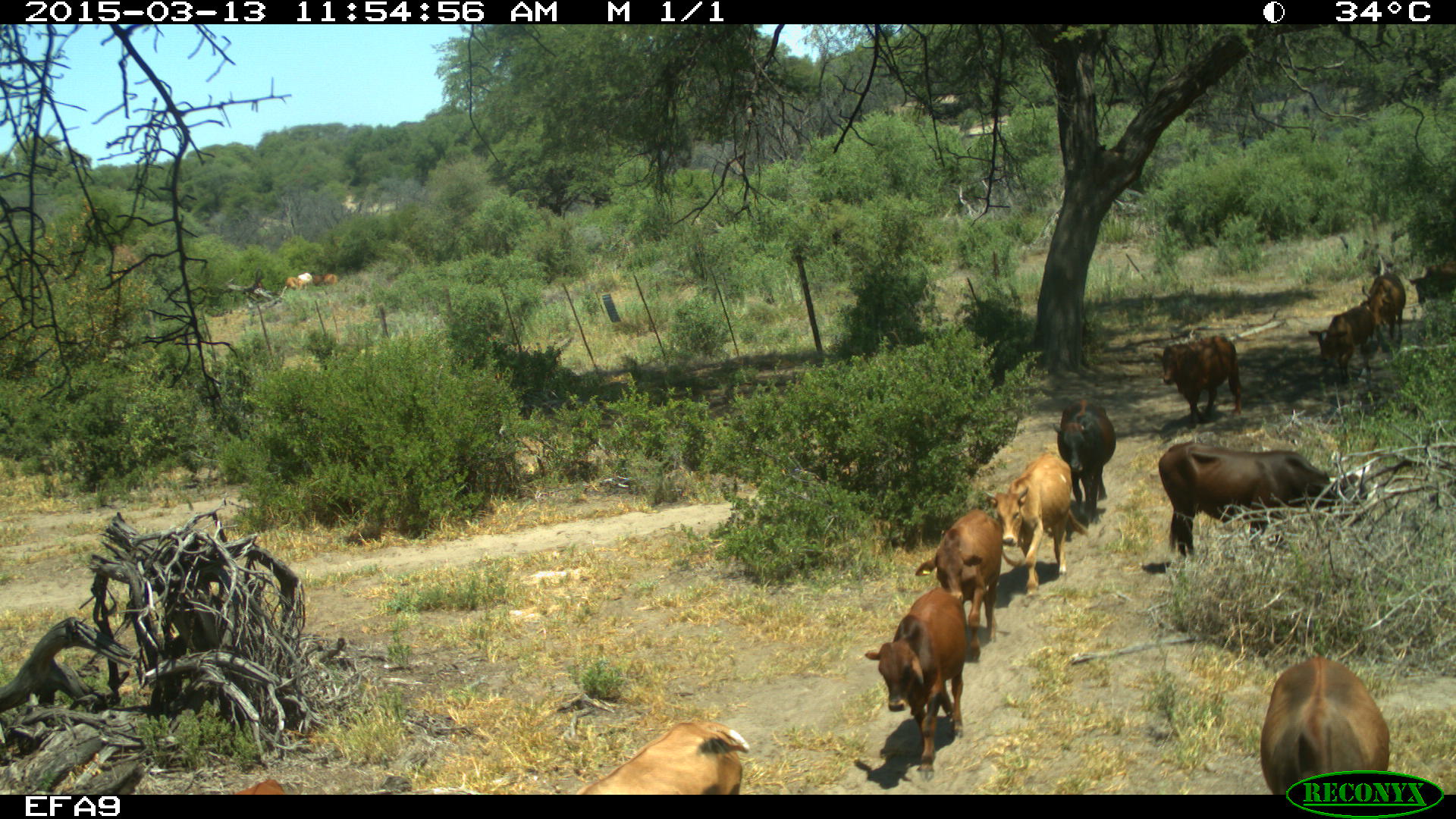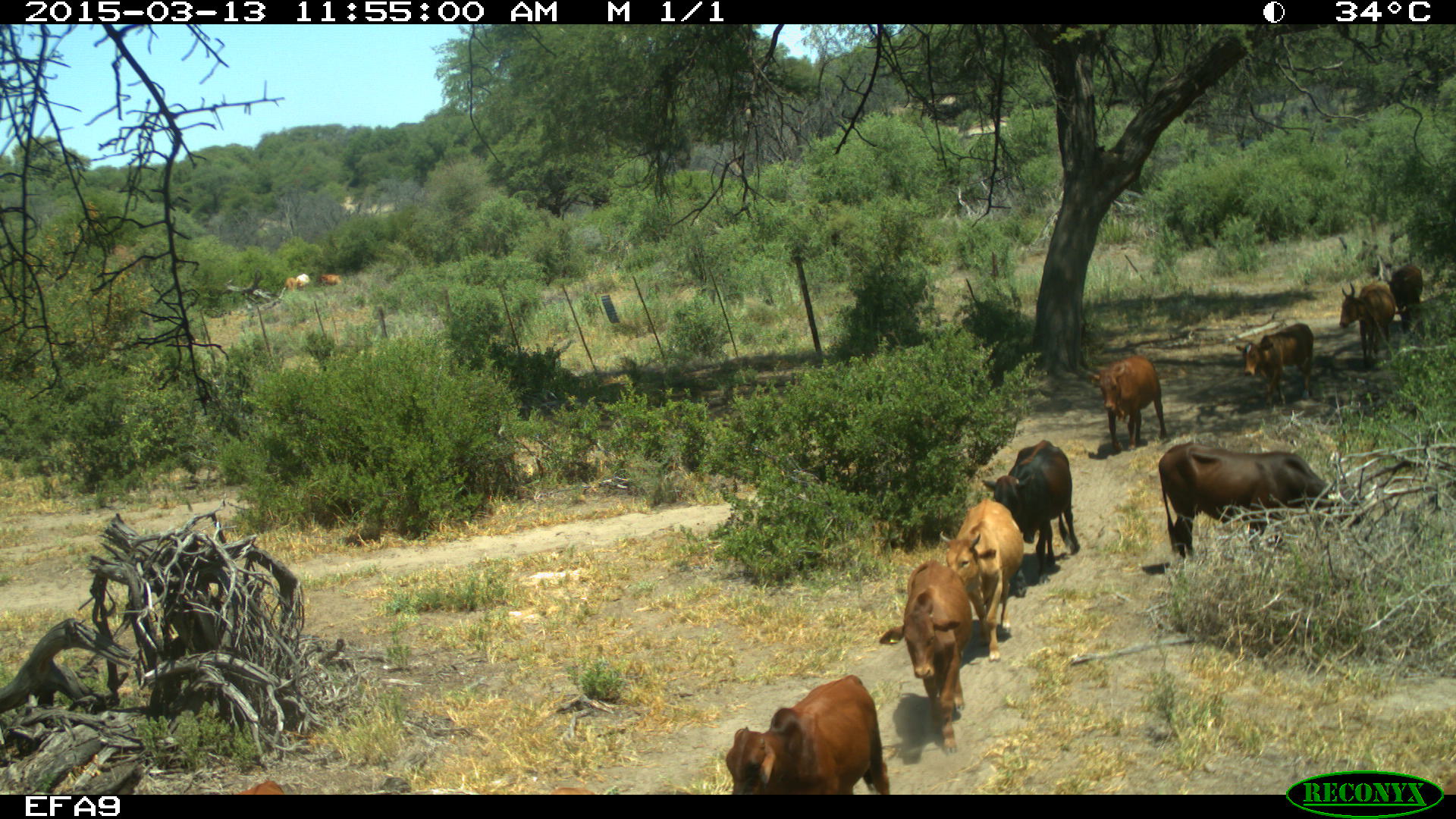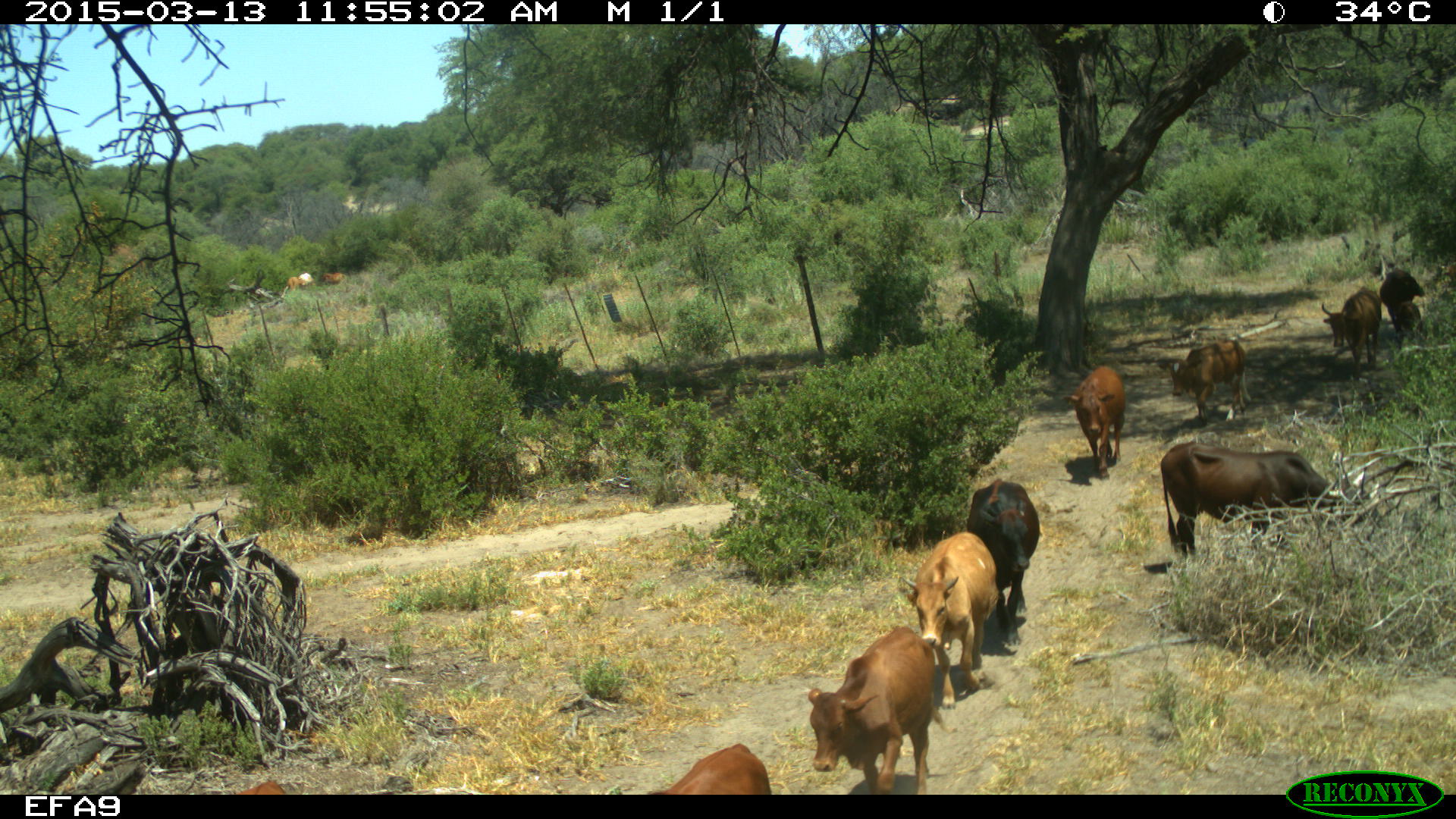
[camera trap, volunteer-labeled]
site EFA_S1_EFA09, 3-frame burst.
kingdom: Animalia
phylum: Chordata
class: Mammalia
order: Artiodactyla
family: Bovidae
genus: Bos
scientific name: Bos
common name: cattle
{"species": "cattle (Bos)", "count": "11-50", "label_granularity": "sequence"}